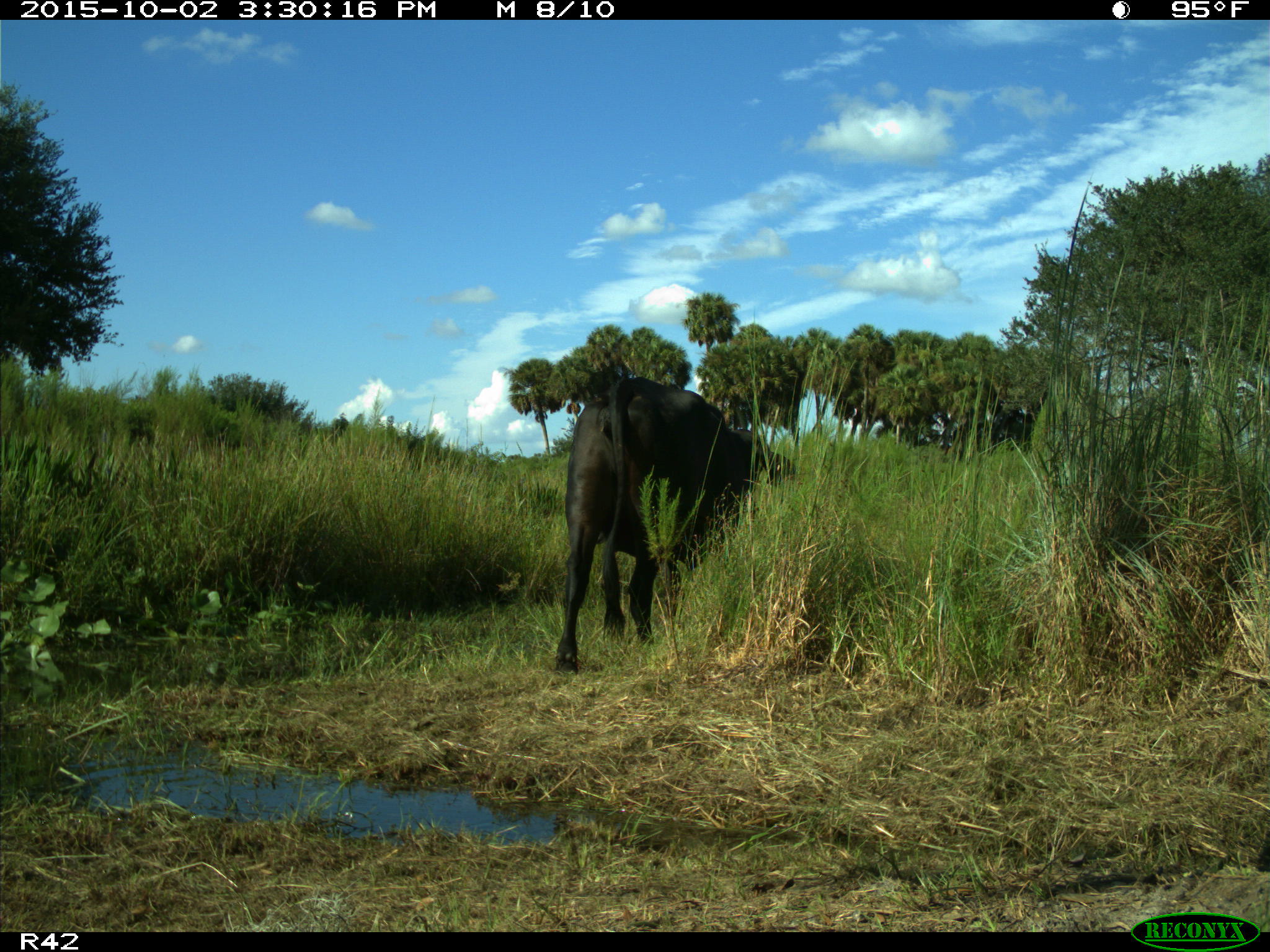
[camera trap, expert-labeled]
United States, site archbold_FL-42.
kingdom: Animalia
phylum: Chordata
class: Mammalia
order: Artiodactyla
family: Bovidae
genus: Bos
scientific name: Bos taurus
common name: domestic cow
Bos taurus (domestic cow).